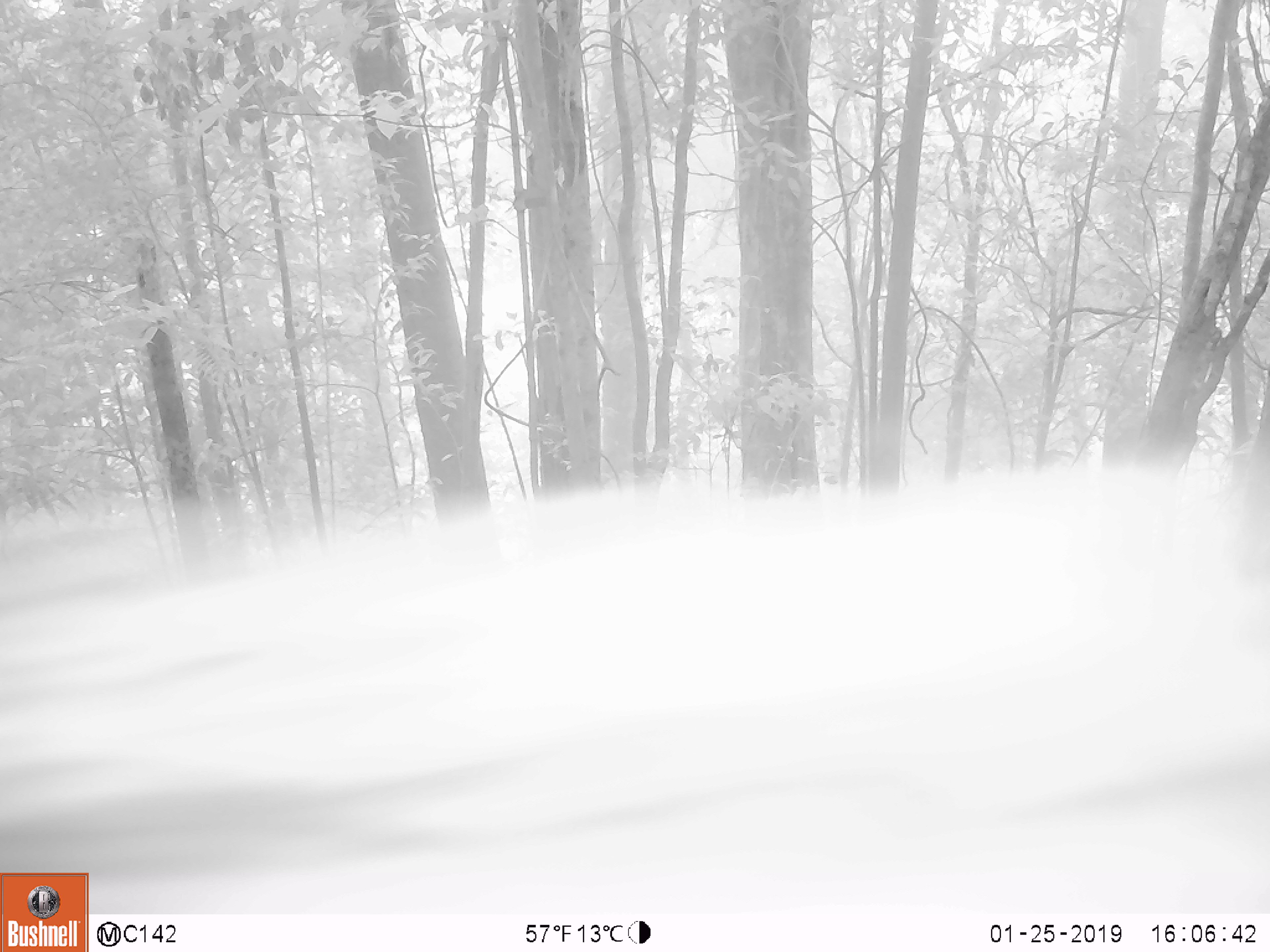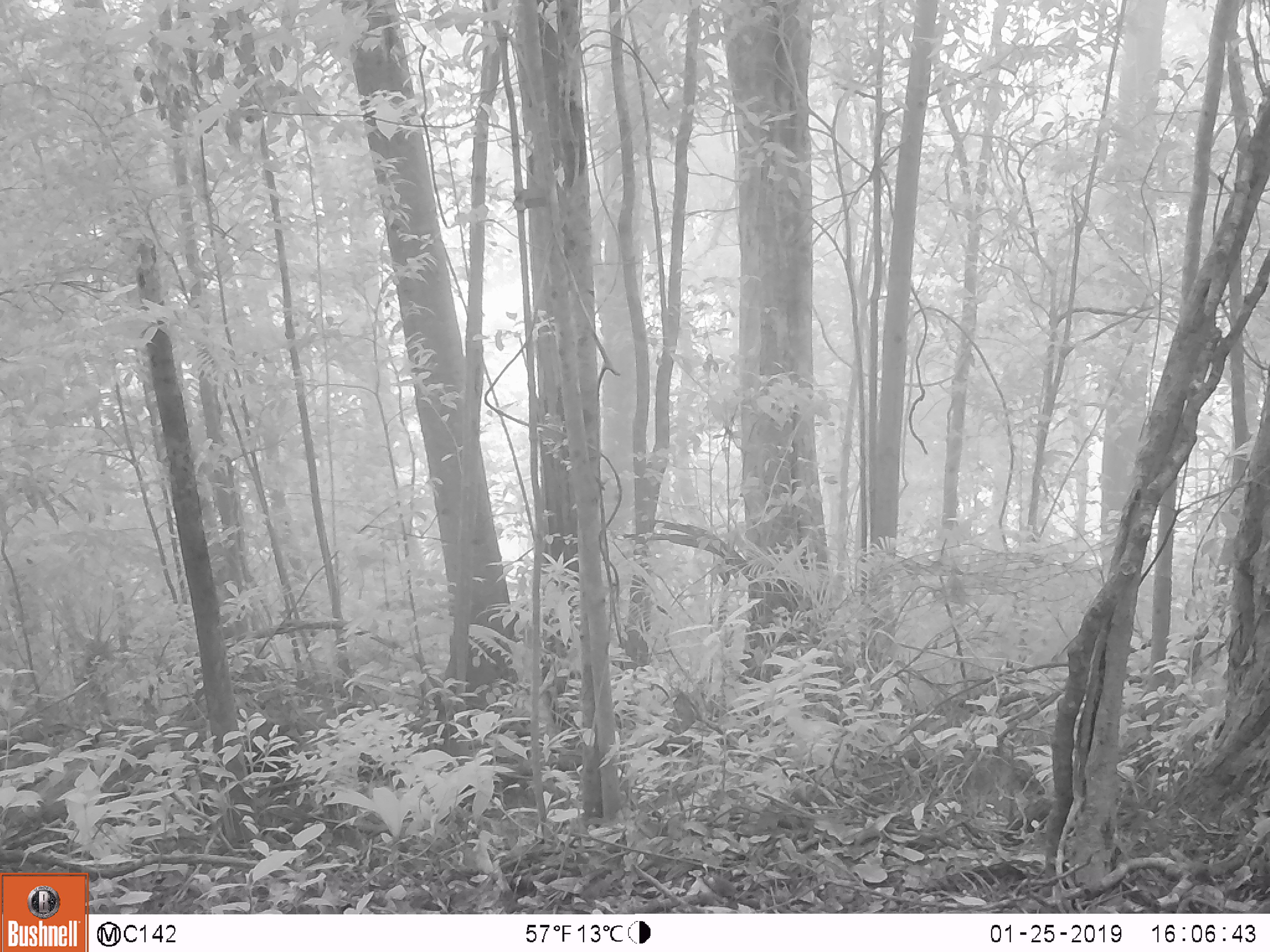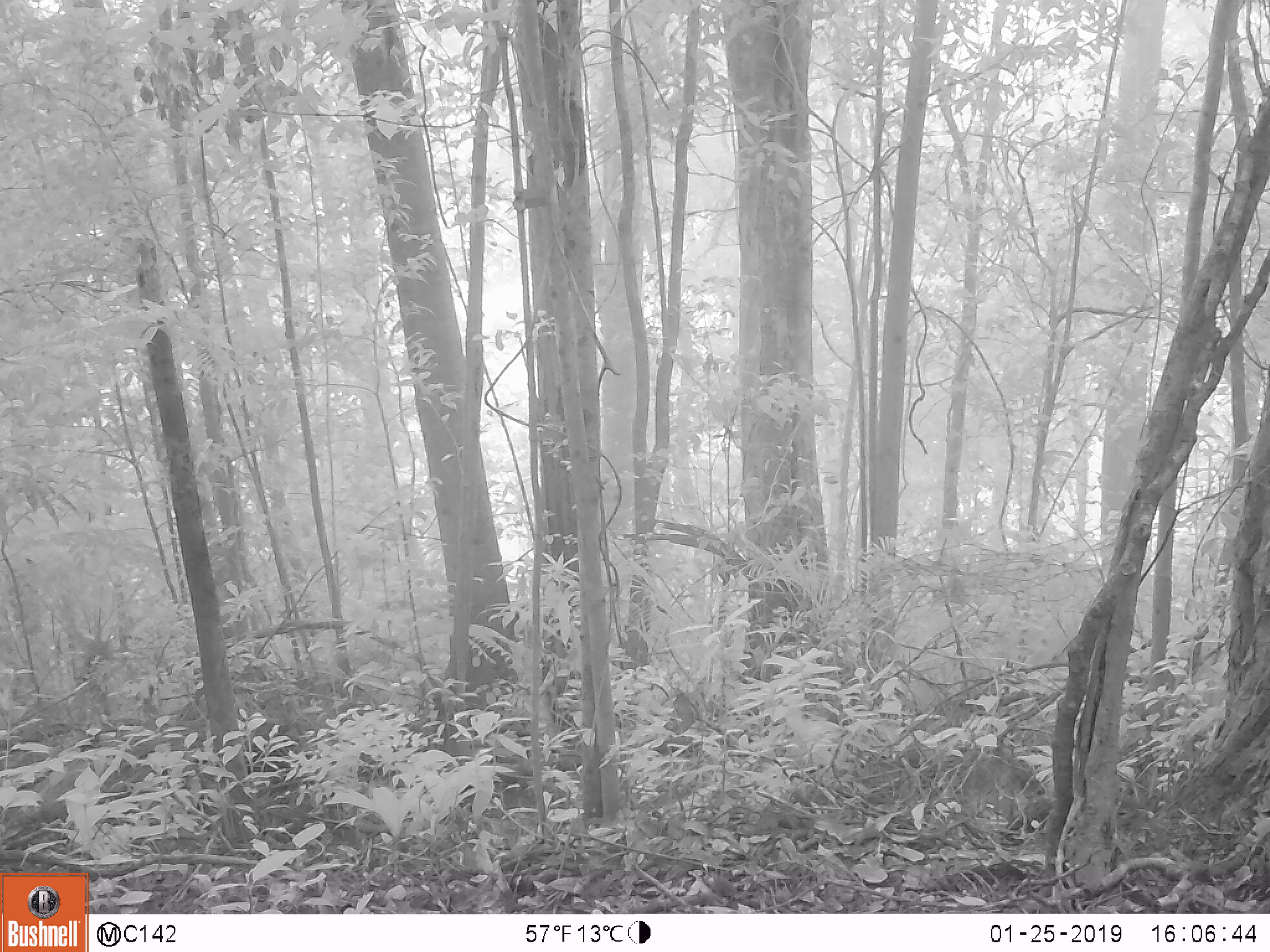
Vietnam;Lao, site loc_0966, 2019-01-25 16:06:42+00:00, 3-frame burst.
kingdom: Animalia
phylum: Chordata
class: Mammalia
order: Artiodactyla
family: Suidae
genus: Sus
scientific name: Sus scrofa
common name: eurasian wild pig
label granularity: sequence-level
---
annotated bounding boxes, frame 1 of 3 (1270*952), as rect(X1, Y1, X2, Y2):
eurasian wild pig: rect(0, 465, 1268, 909)